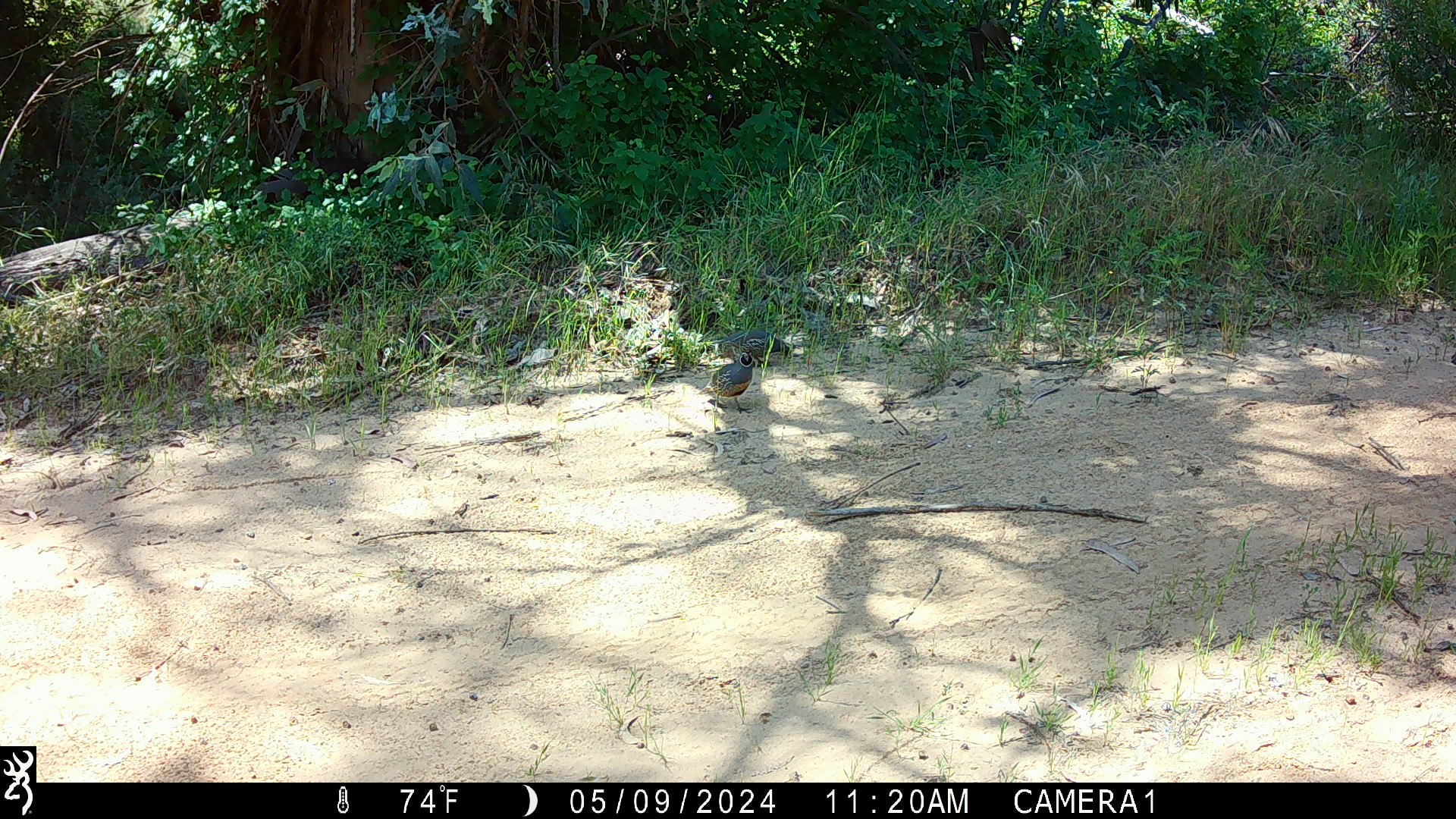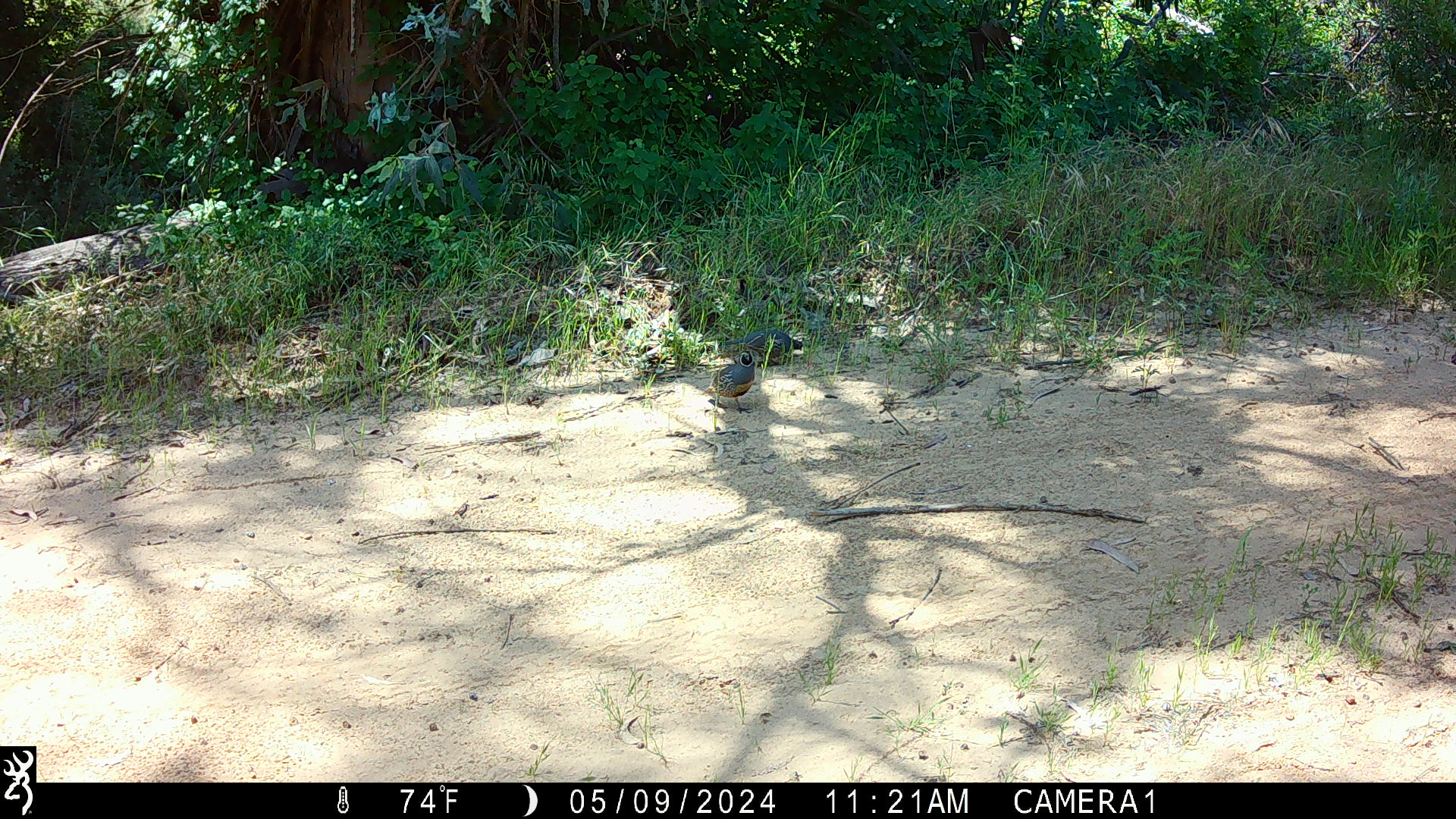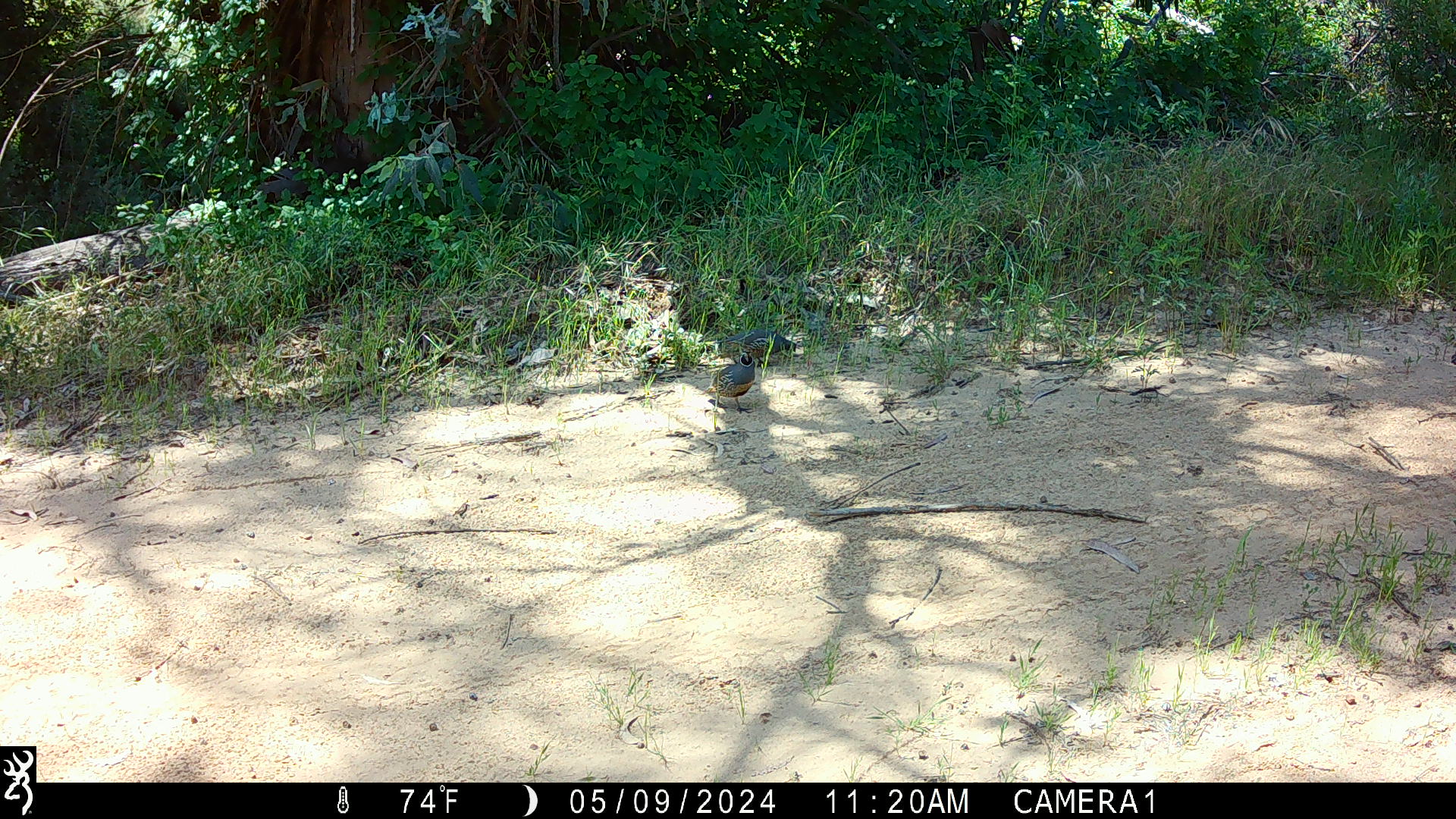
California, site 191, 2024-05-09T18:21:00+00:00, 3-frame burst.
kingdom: Animalia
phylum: Chordata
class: Aves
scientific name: Aves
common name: bird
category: unknown bird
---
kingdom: Animalia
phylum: Chordata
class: Aves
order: Galliformes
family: Odontophoridae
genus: Callipepla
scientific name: Callipepla californica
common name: california quail